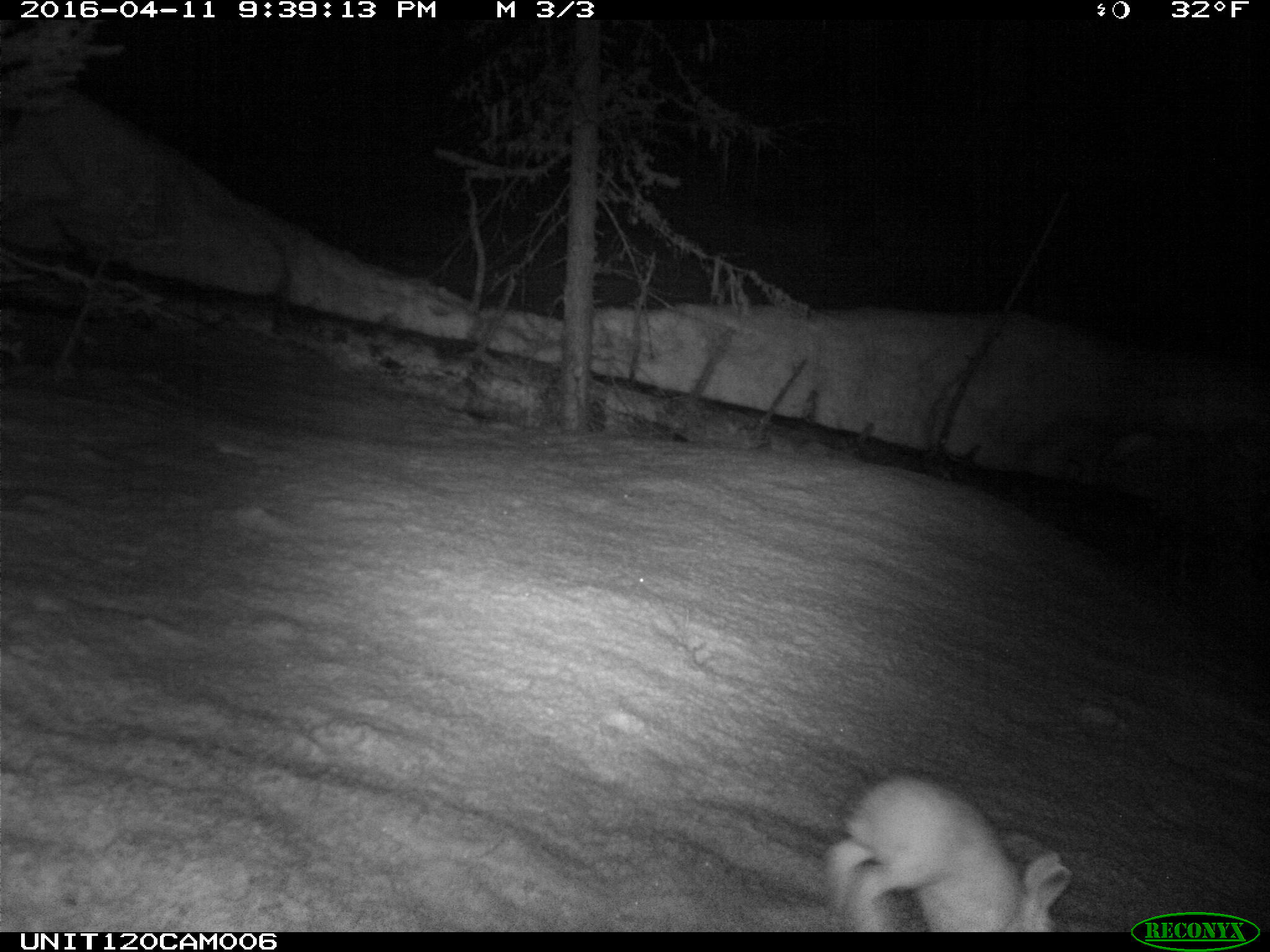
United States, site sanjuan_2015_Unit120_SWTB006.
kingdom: Animalia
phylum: Chordata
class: Mammalia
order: Lagomorpha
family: Leporidae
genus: Lepus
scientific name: Lepus americanus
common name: snowshoe hare